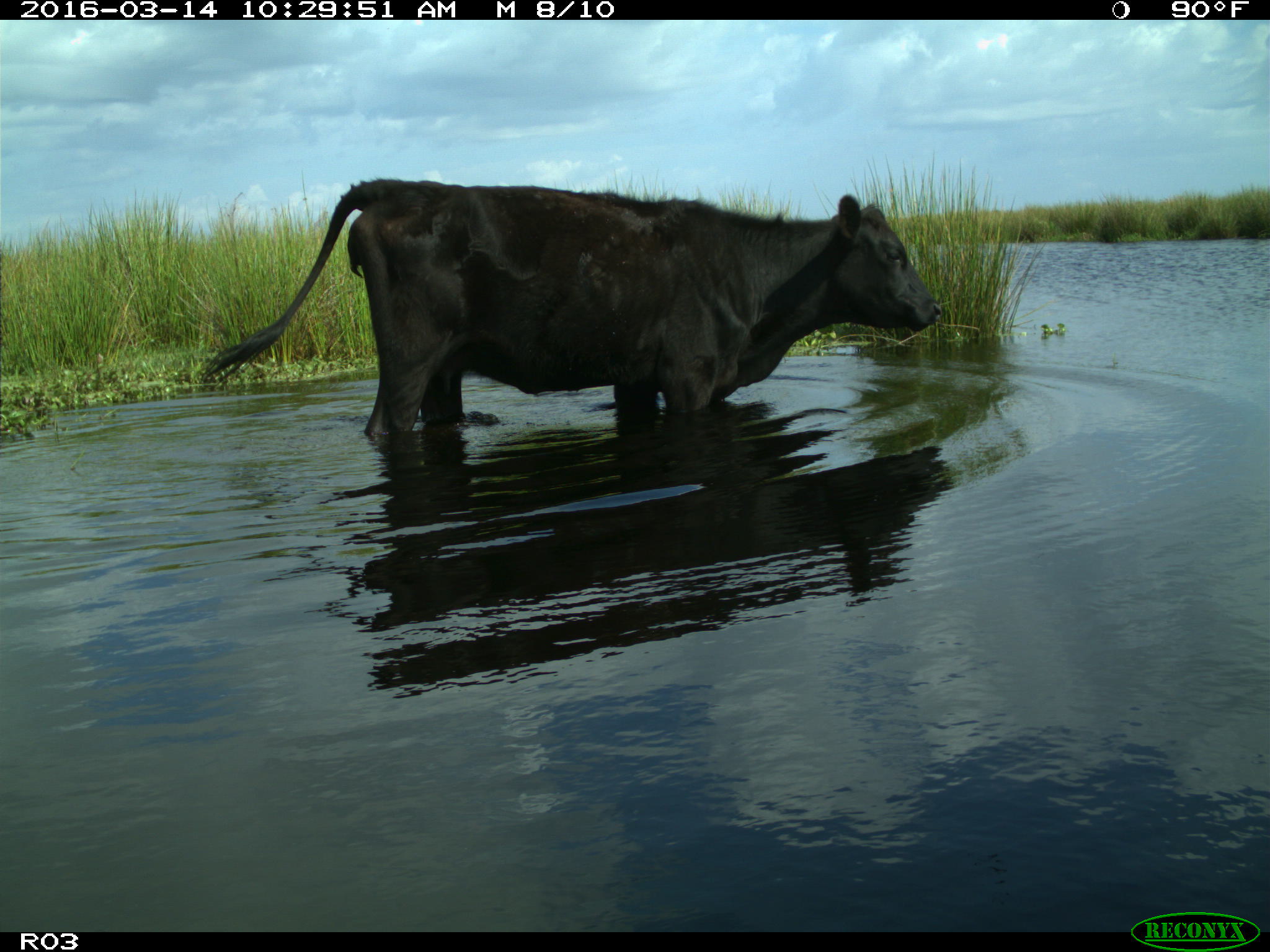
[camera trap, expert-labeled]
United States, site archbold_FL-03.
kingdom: Animalia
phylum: Chordata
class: Mammalia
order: Artiodactyla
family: Bovidae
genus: Bos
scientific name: Bos taurus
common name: domestic cow